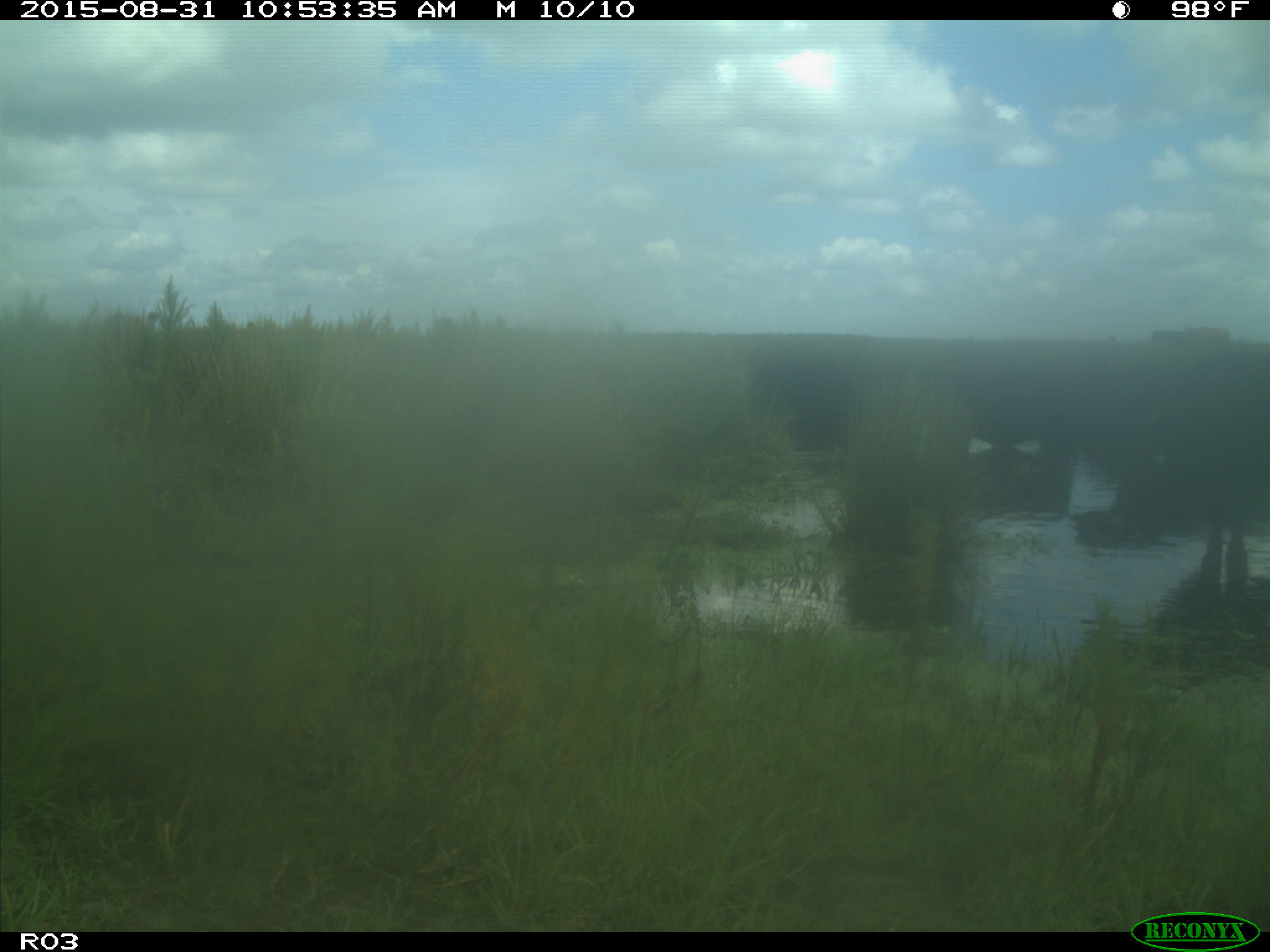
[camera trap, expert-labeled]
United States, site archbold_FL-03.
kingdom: Animalia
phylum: Chordata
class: Mammalia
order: Artiodactyla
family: Bovidae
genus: Bos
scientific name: Bos taurus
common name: domestic cow